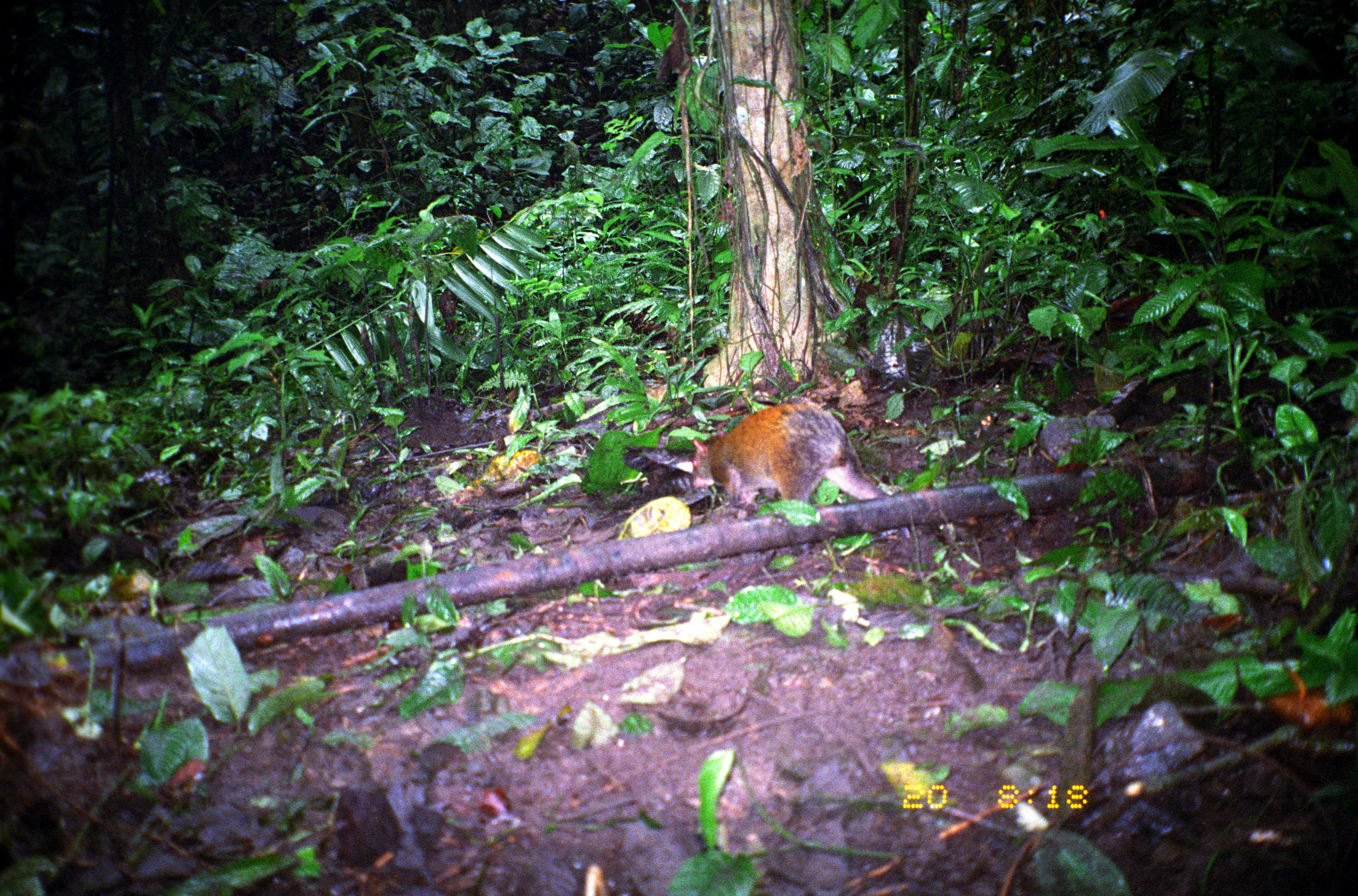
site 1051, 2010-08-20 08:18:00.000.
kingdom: Animalia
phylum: Chordata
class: Mammalia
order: Rodentia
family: Dasyproctidae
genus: Dasyprocta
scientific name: Dasyprocta punctata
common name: central american agouti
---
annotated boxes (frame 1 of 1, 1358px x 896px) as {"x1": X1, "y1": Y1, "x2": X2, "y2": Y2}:
dasyprocta punctata: {"x1": 690, "y1": 400, "x2": 879, "y2": 518}